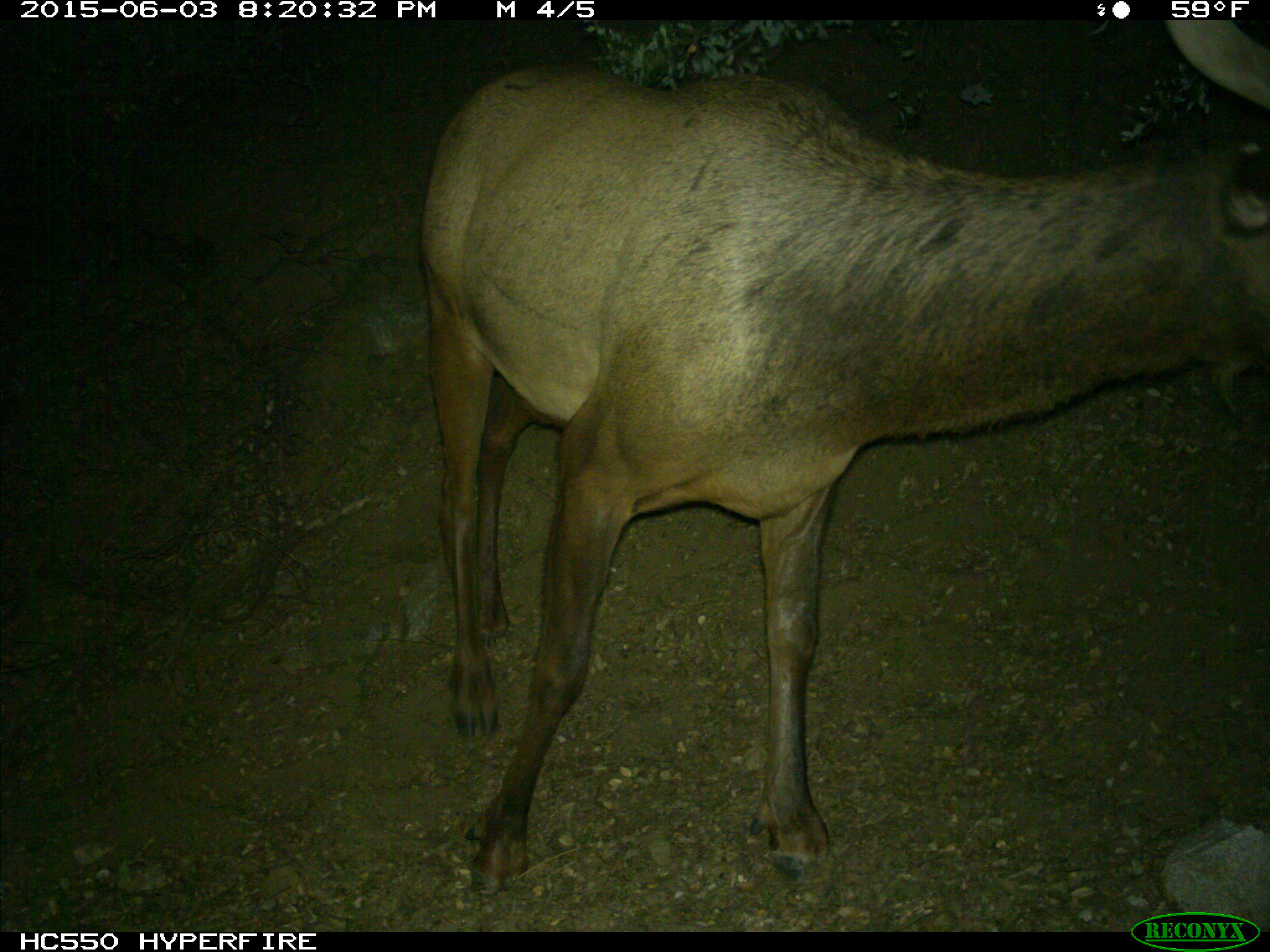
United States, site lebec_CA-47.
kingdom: Animalia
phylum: Chordata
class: Mammalia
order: Artiodactyla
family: Cervidae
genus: Cervus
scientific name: Cervus canadensis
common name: elk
Cervus canadensis (elk).